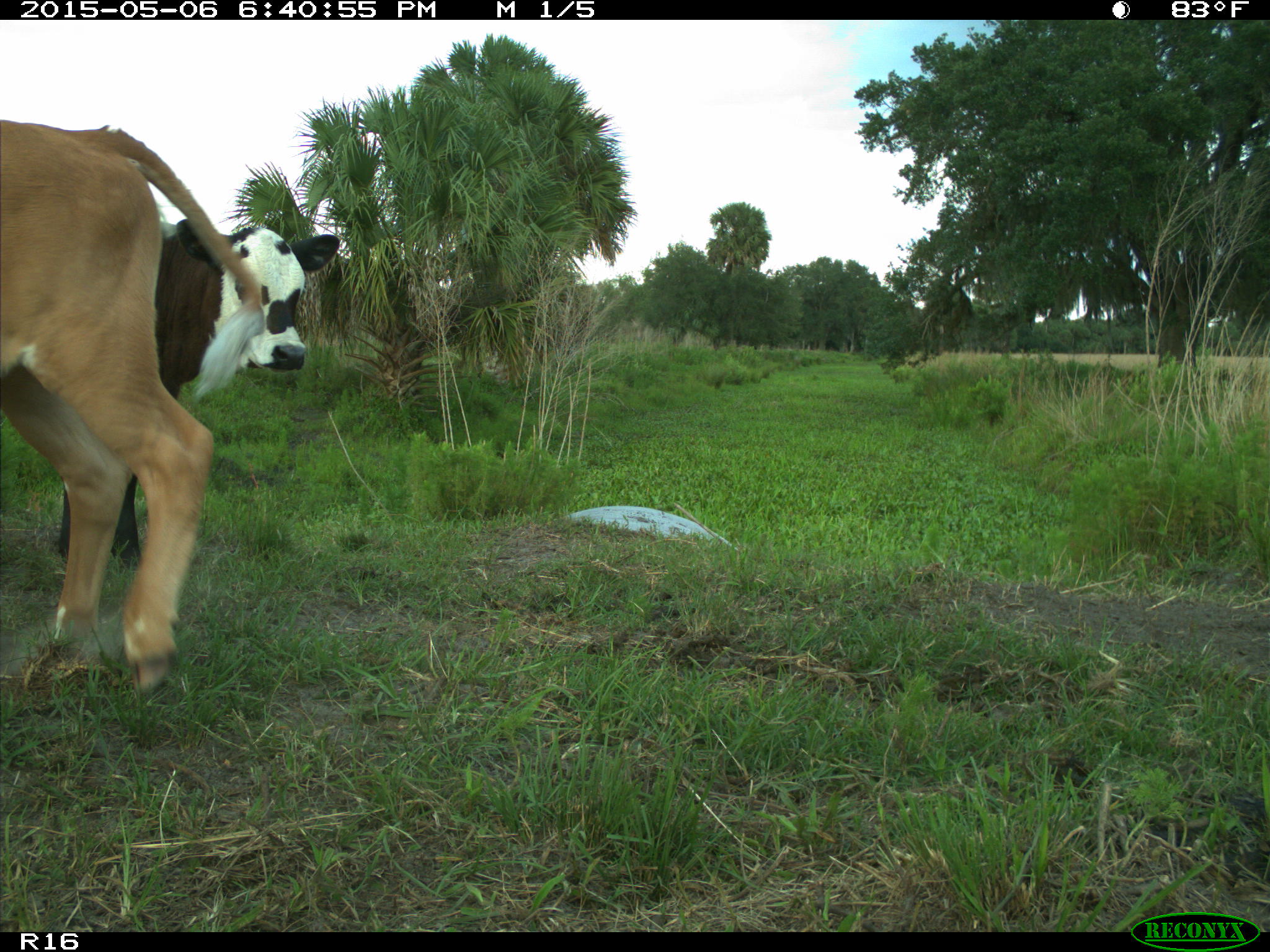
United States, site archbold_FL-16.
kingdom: Animalia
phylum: Chordata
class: Mammalia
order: Artiodactyla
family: Bovidae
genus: Bos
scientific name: Bos taurus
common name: domestic cow